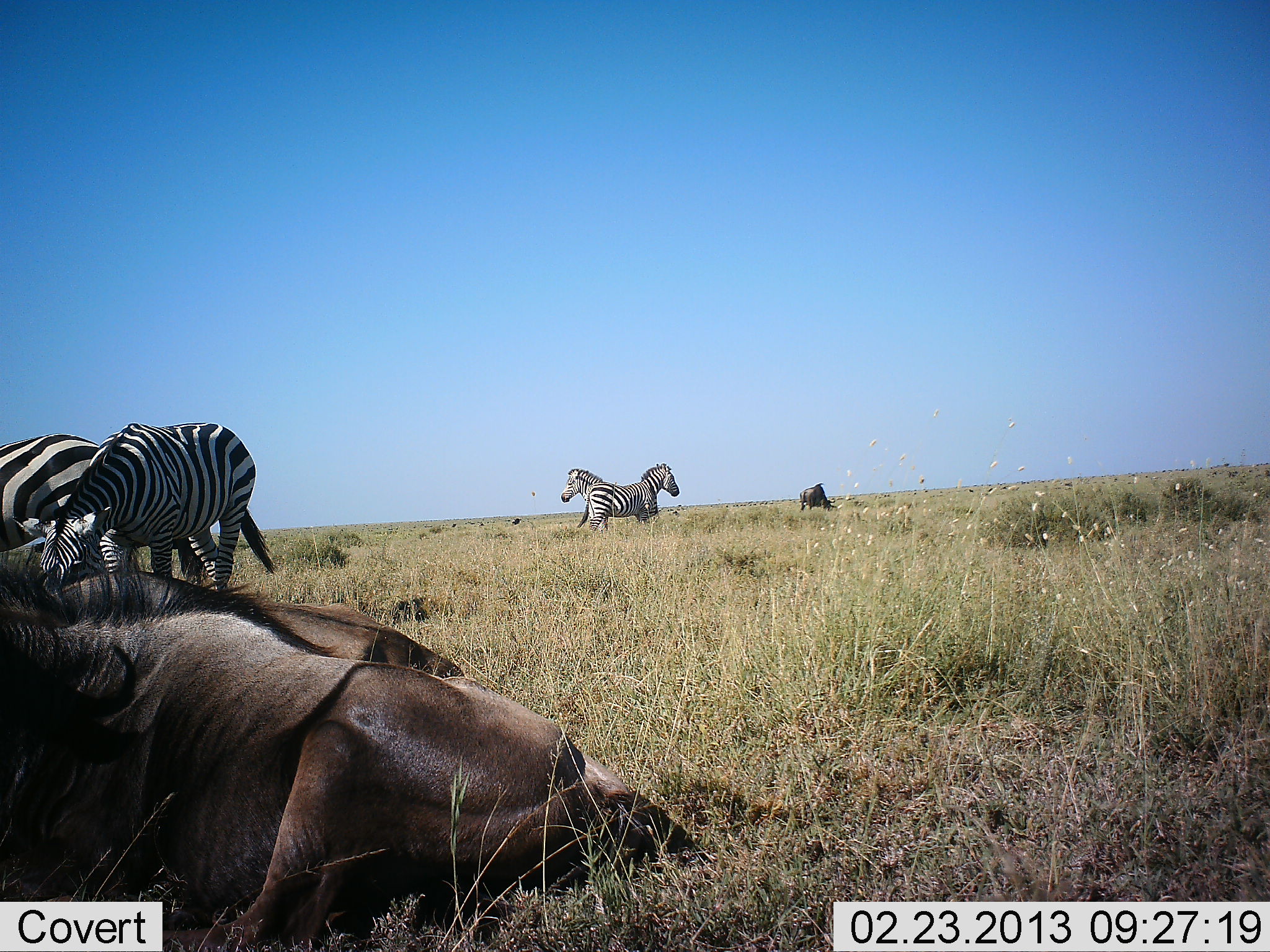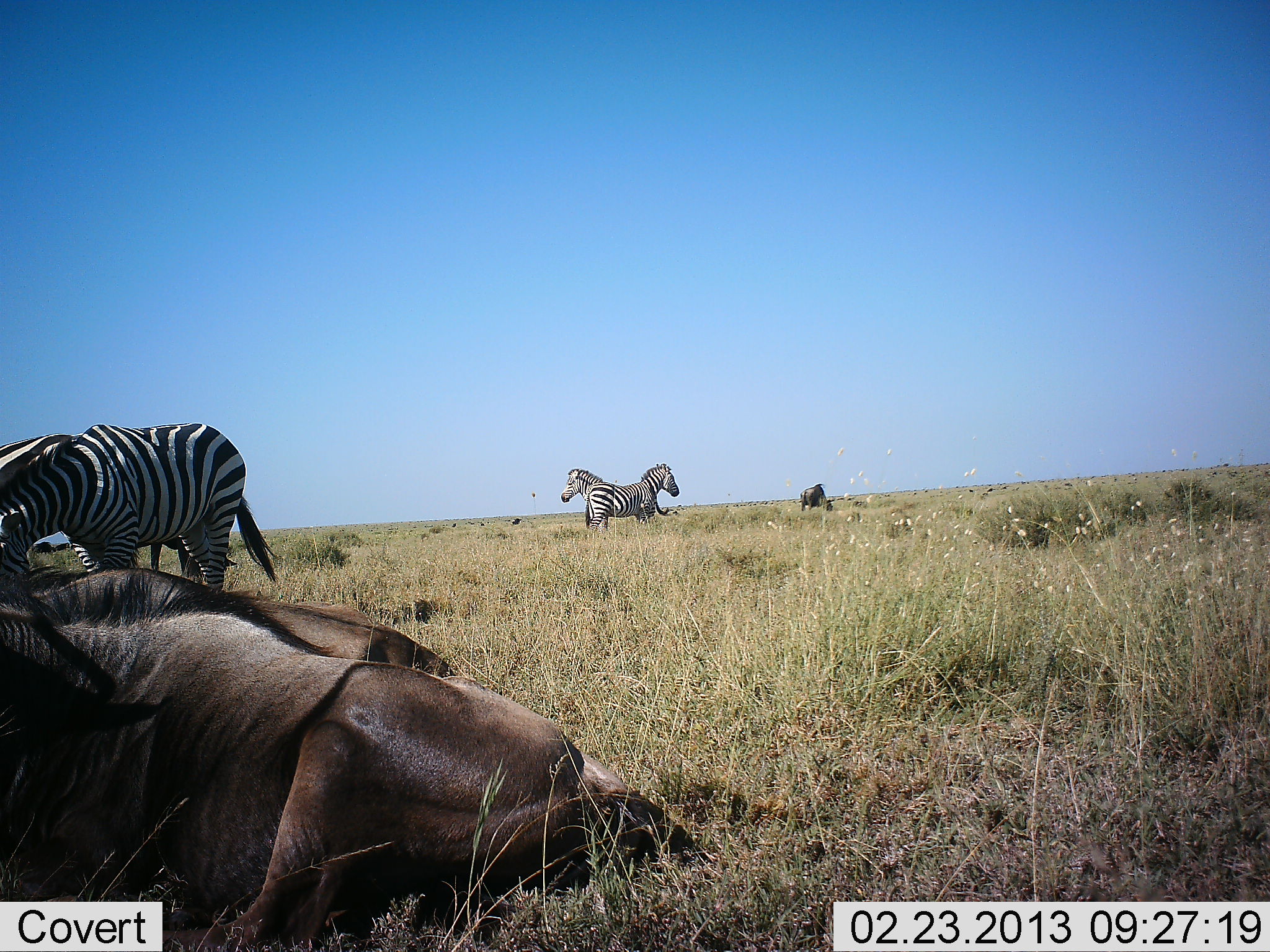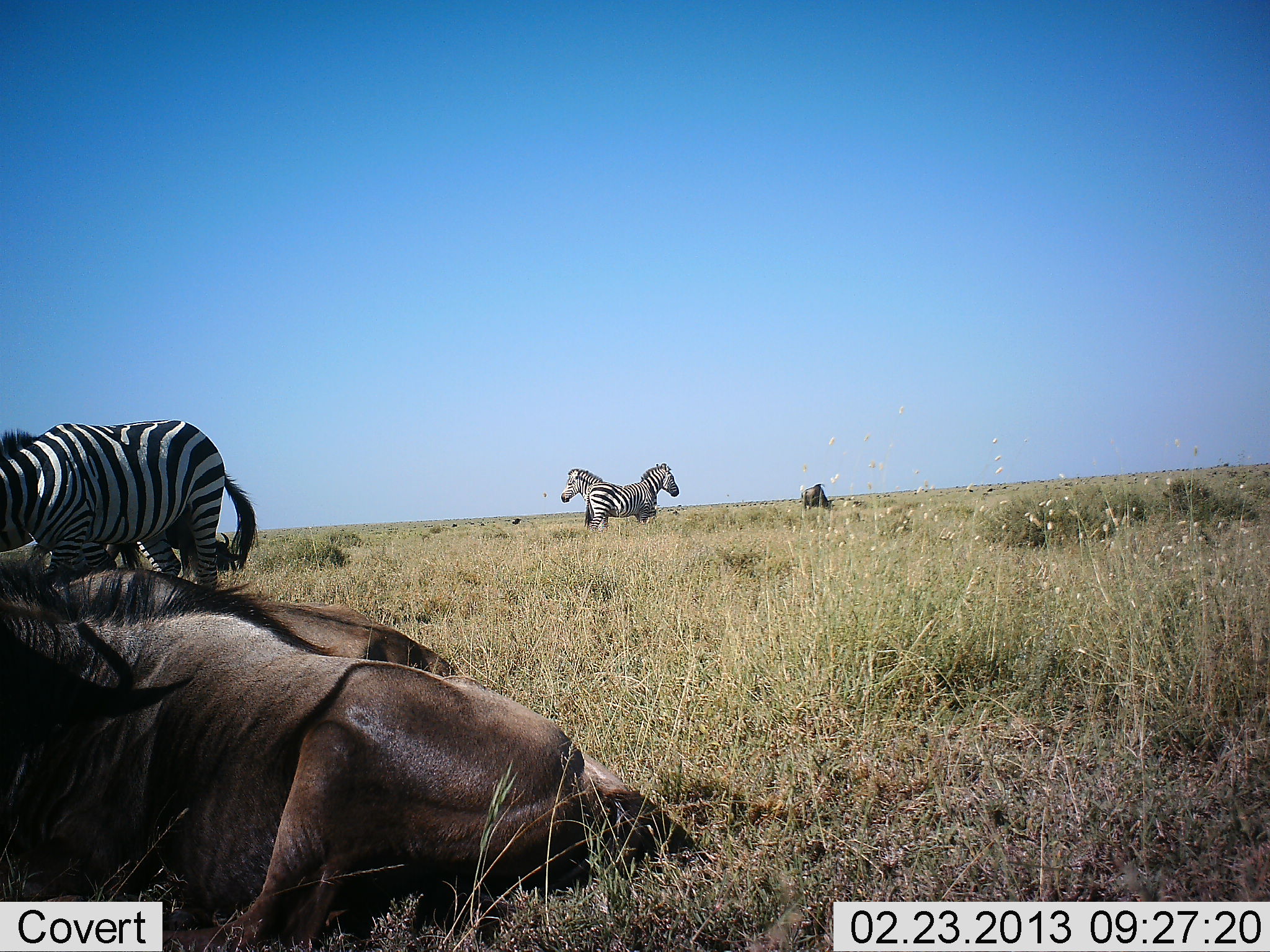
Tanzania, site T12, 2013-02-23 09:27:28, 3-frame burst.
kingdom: Animalia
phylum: Chordata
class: Mammalia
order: Artiodactyla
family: Bovidae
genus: Connochaetes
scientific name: Connochaetes taurinus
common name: blue wildebeest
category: wildebeest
Wildebeest (blue wildebeest) (Connochaetes taurinus), count 3. Behavior (volunteer vote fractions): standing 29%, resting 100%, moving 0%, interacting 0%. Young present (vote fraction): 0%. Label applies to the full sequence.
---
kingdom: Animalia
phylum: Chordata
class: Mammalia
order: Perissodactyla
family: Equidae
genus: Equus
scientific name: Equus quagga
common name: plains zebra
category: zebra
Zebra (plains zebra) (Equus quagga), count 4. Behavior (volunteer vote fractions): standing 86%, resting 0%, moving 10%, interacting 0%. Young present (vote fraction): 0%. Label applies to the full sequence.